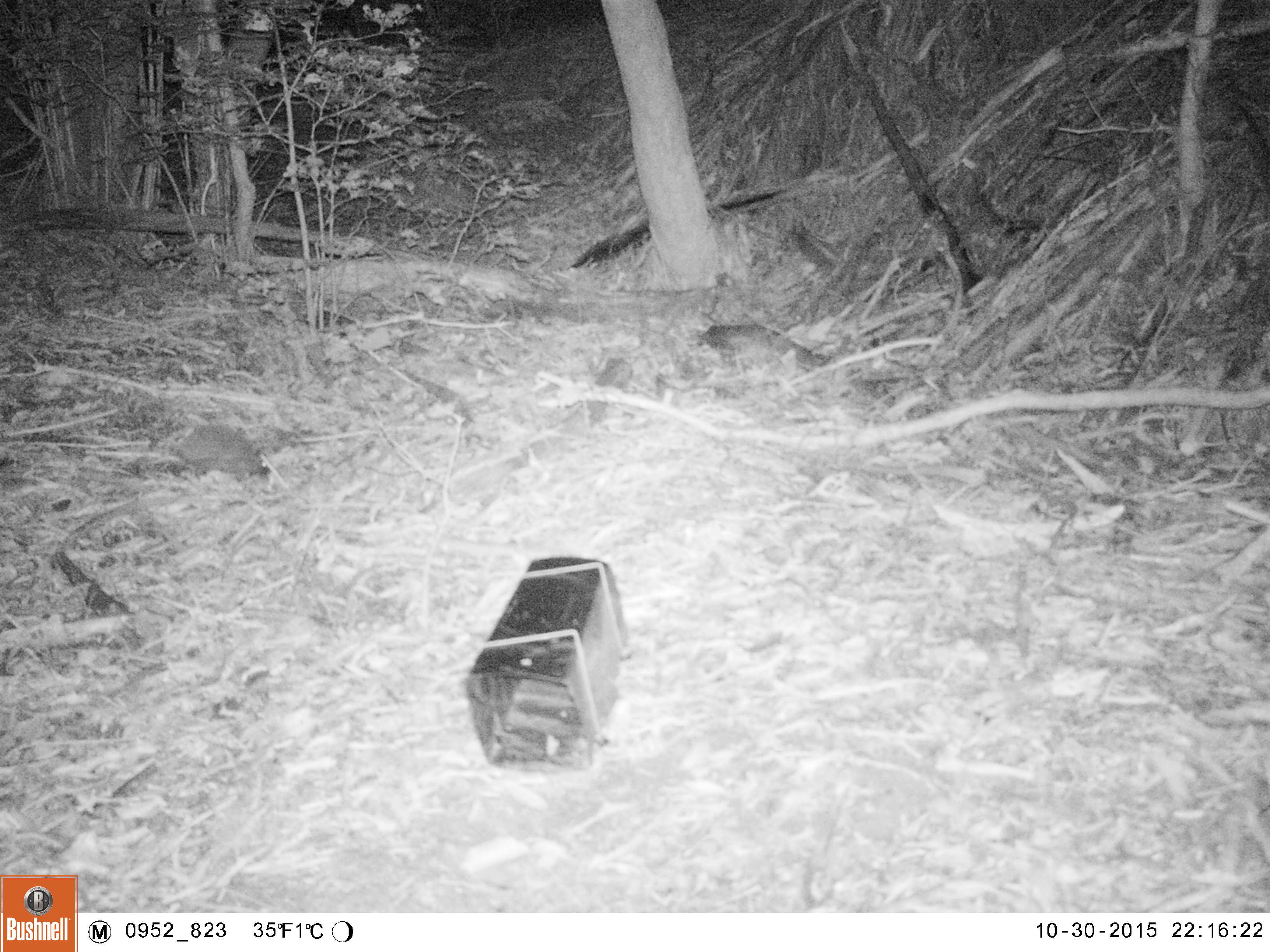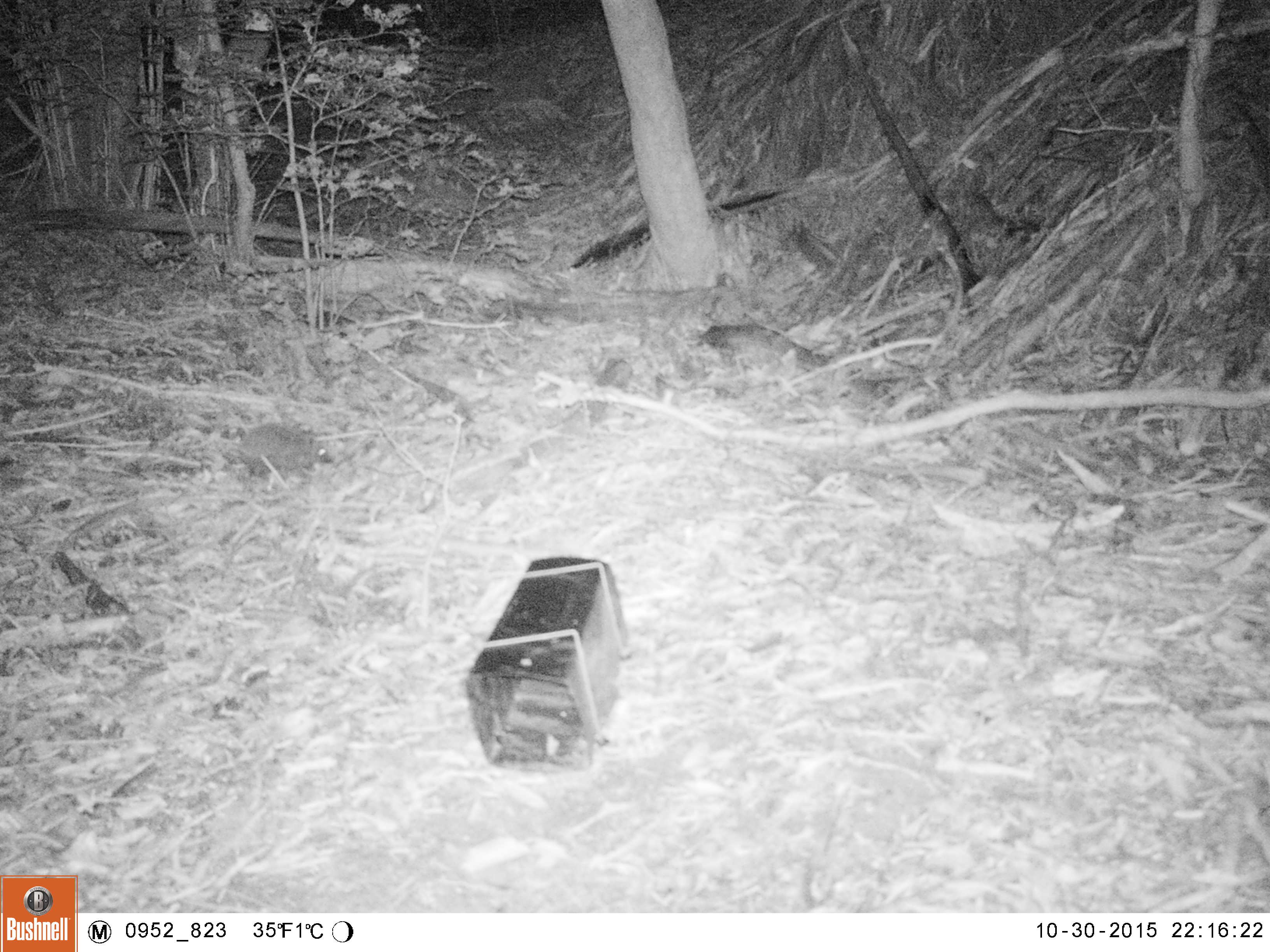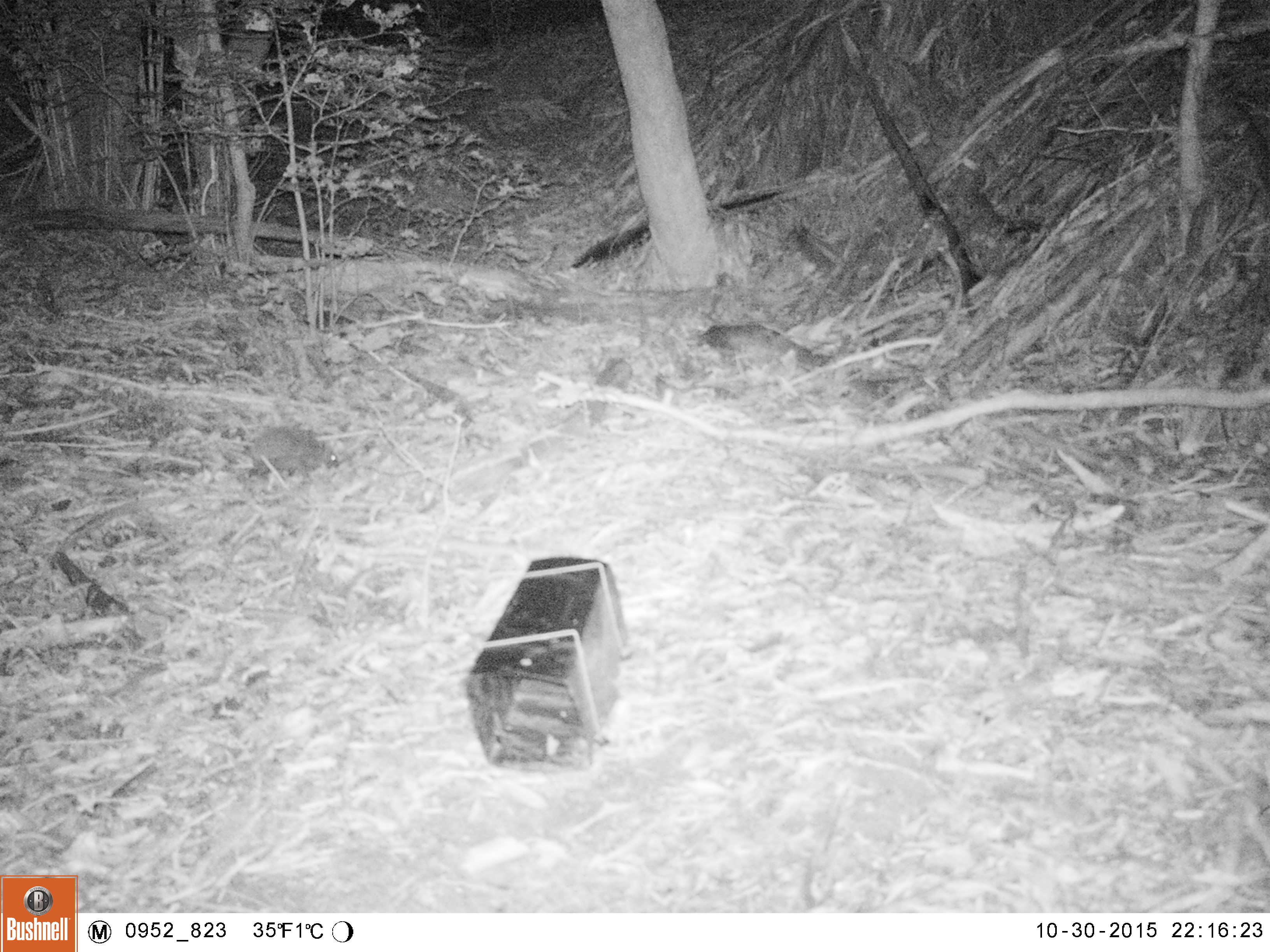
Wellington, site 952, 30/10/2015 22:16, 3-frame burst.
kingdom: Animalia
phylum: Chordata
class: Mammalia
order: Eulipotyphla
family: Erinaceidae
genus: Erinaceus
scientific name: Erinaceus europaeus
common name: hedgehog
Hedgehog (Erinaceus europaeus).